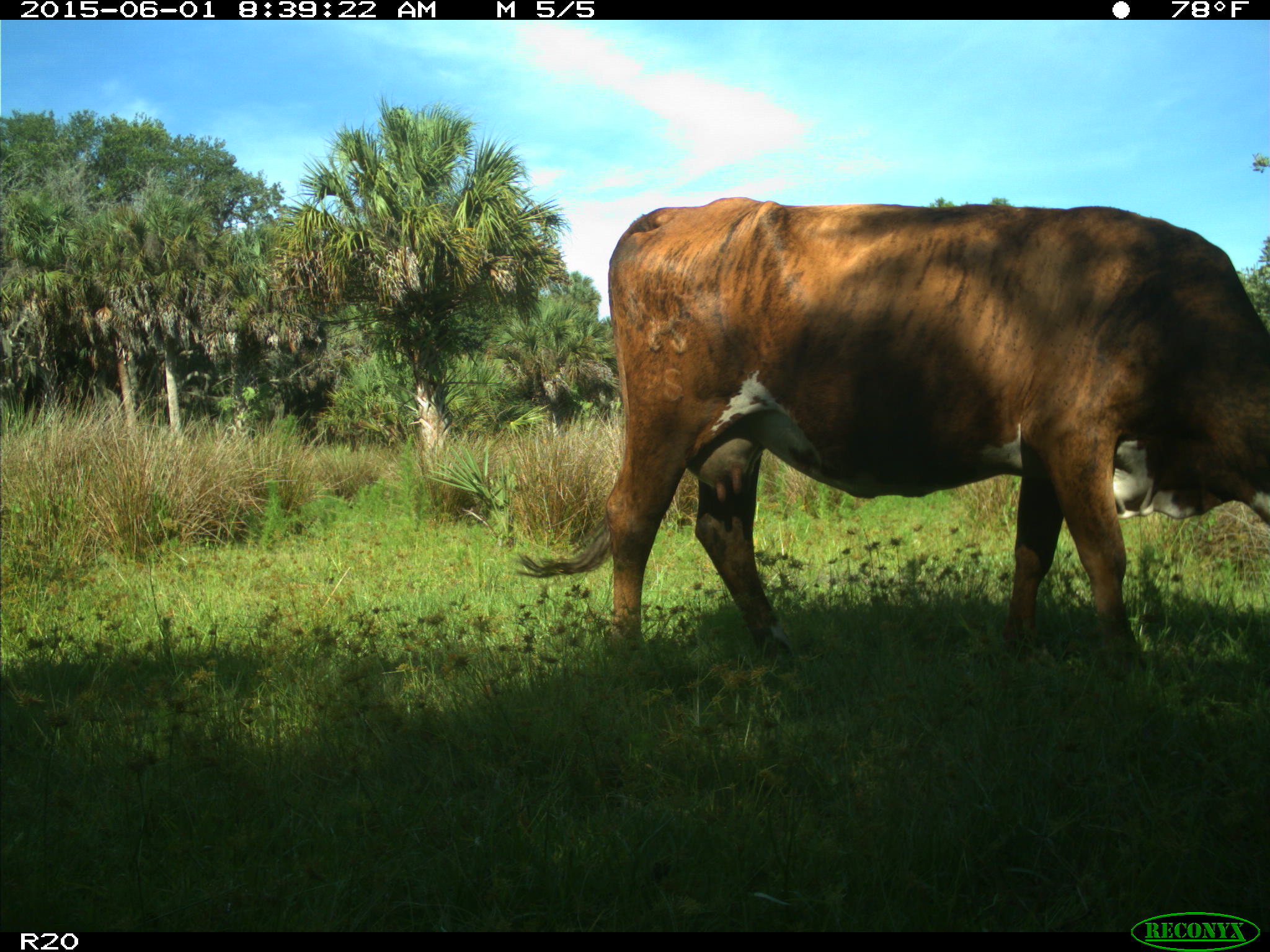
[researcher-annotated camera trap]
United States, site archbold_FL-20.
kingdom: Animalia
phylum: Chordata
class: Mammalia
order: Artiodactyla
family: Bovidae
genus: Bos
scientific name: Bos taurus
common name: domestic cow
Bos taurus (domestic cow).